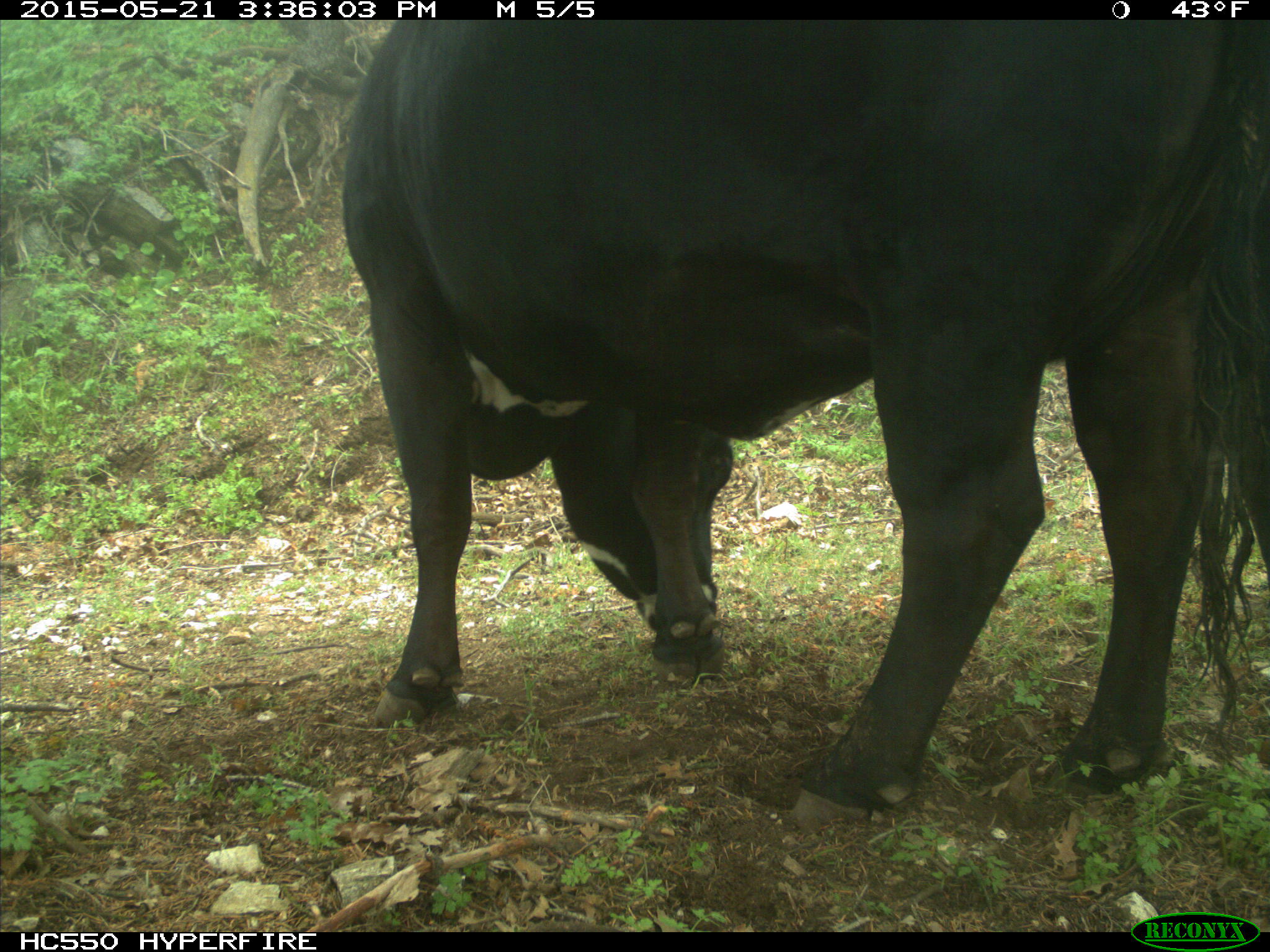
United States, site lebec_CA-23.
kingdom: Animalia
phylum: Chordata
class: Mammalia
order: Artiodactyla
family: Bovidae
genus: Bos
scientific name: Bos taurus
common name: domestic cow